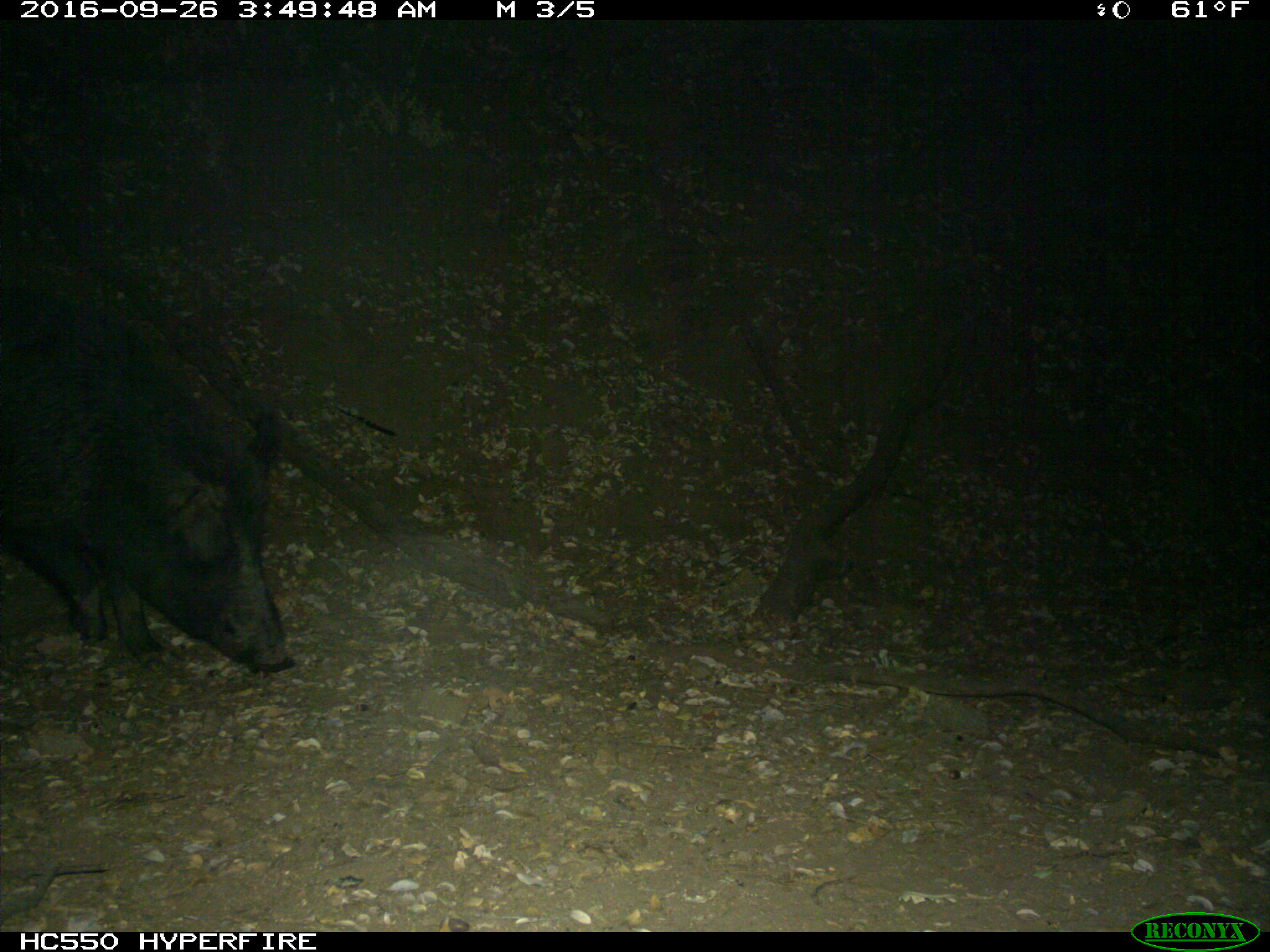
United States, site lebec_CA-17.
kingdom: Animalia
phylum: Chordata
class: Mammalia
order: Artiodactyla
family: Suidae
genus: Sus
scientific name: Sus scrofa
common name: wild boar